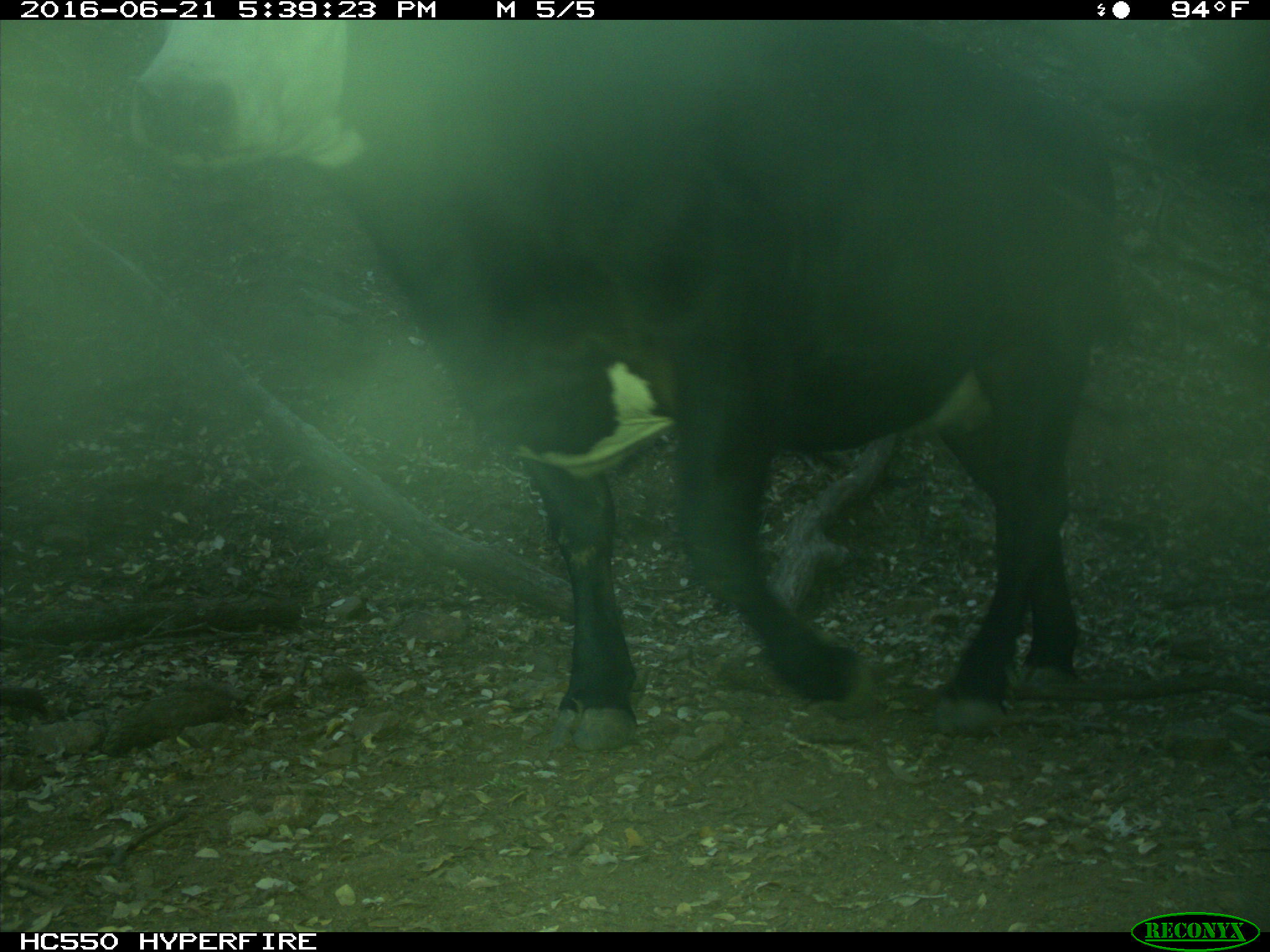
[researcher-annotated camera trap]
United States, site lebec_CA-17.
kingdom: Animalia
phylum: Chordata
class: Mammalia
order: Artiodactyla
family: Bovidae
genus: Bos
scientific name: Bos taurus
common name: domestic cow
Bos taurus (domestic cow).